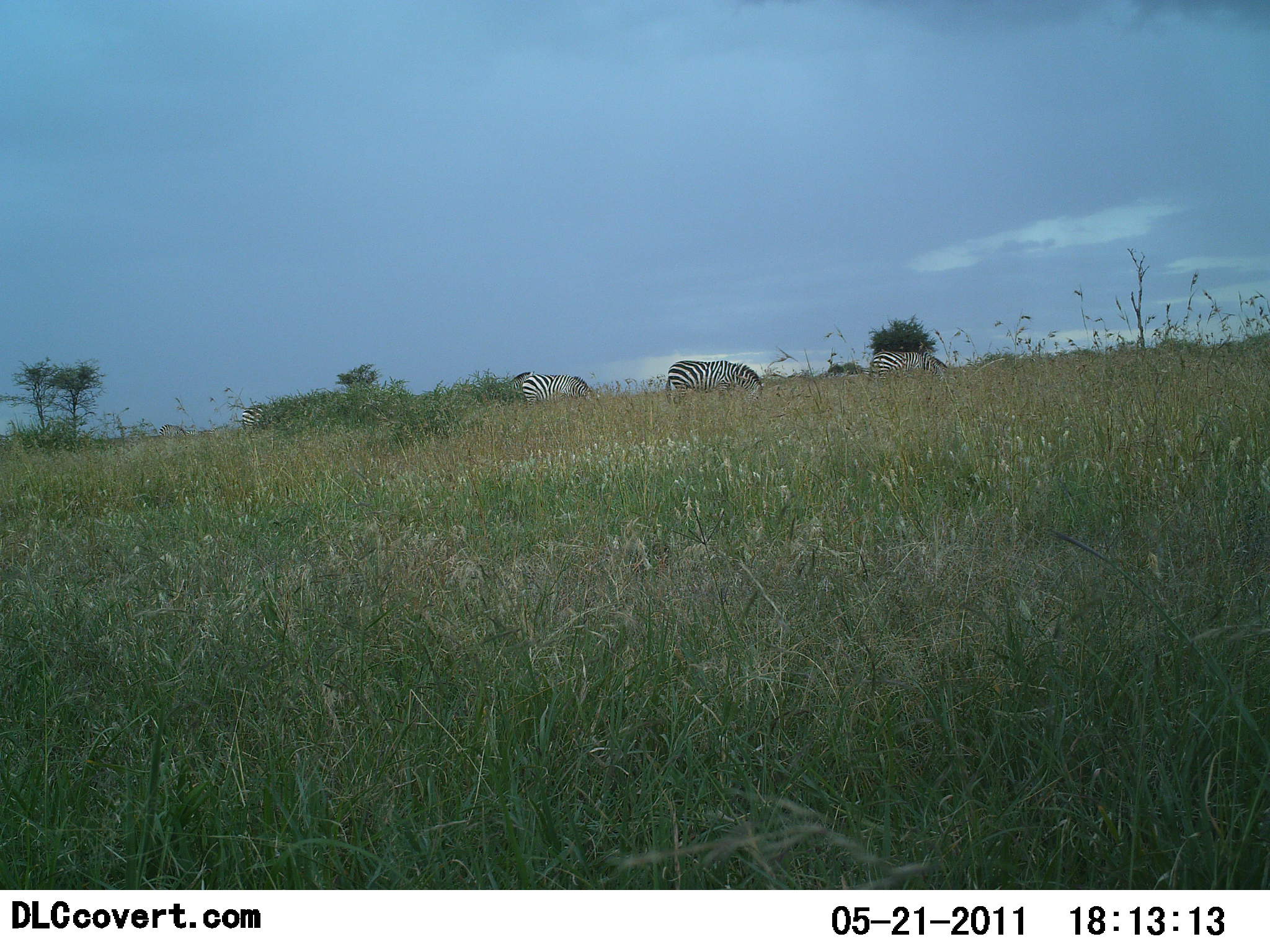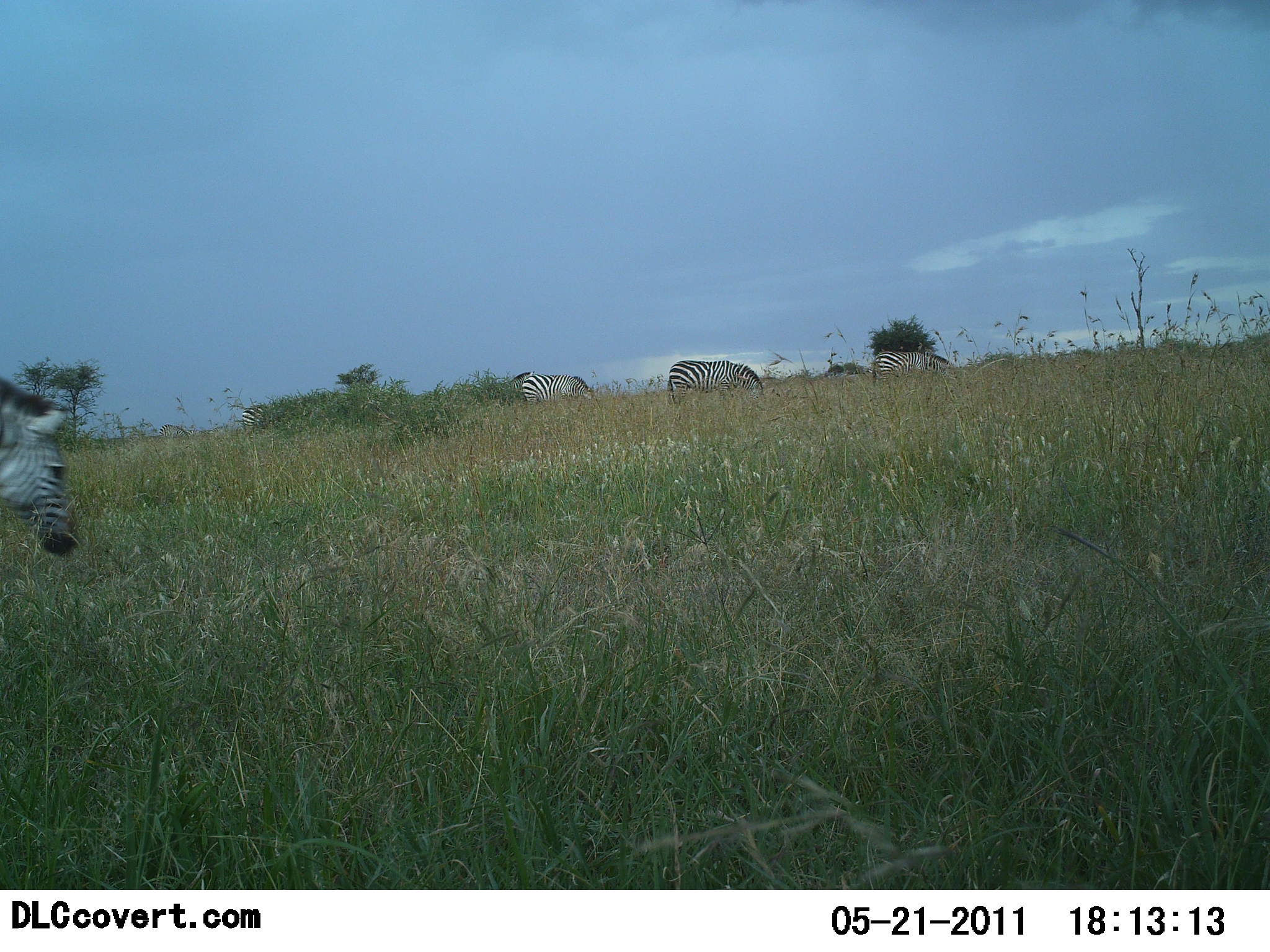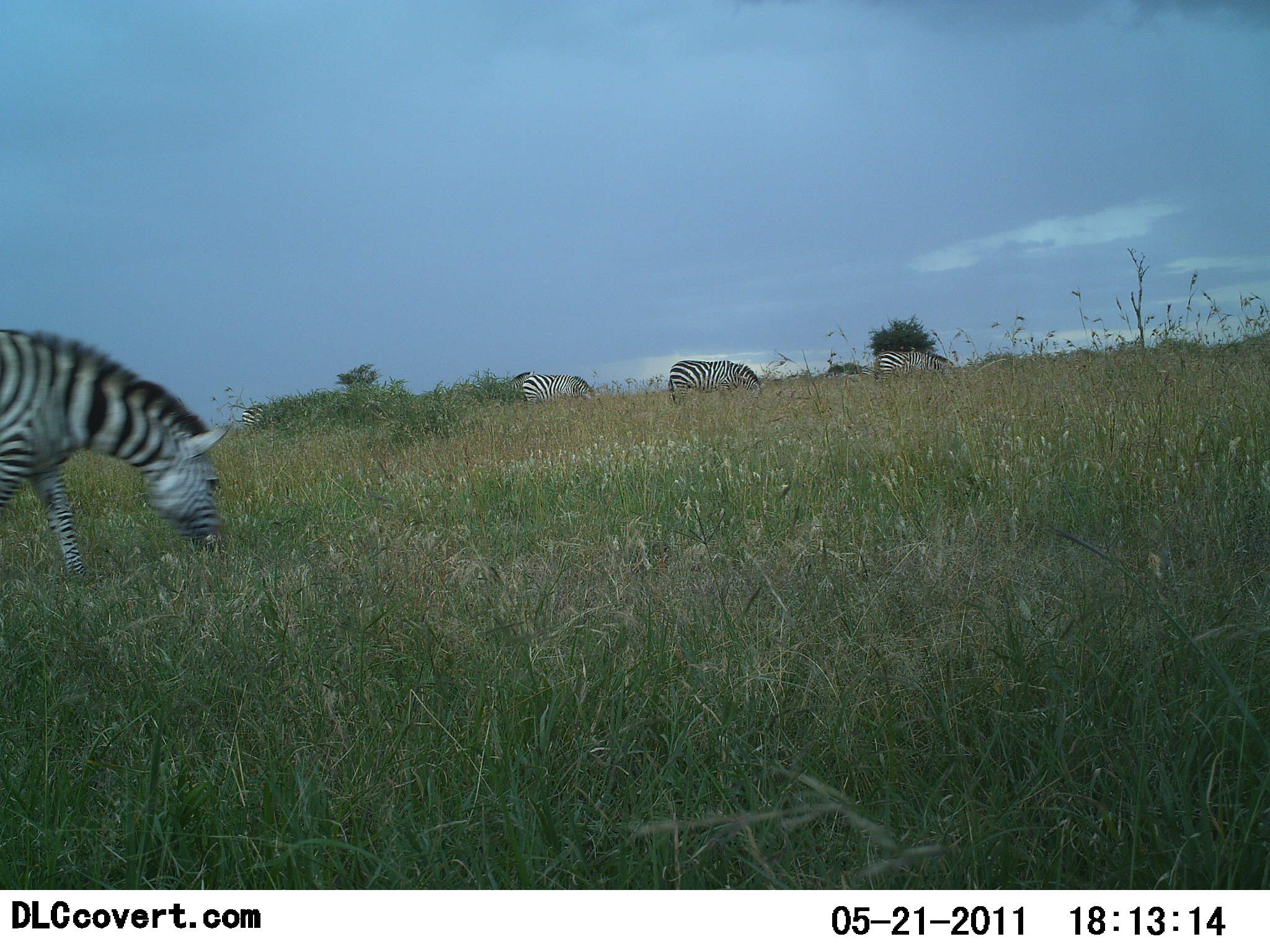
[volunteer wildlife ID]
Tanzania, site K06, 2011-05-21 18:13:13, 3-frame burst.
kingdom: Animalia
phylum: Chordata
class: Mammalia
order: Perissodactyla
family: Equidae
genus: Equus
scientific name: Equus quagga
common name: plains zebra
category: zebra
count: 4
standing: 9%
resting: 0%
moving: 27%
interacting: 0%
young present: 0%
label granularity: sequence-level